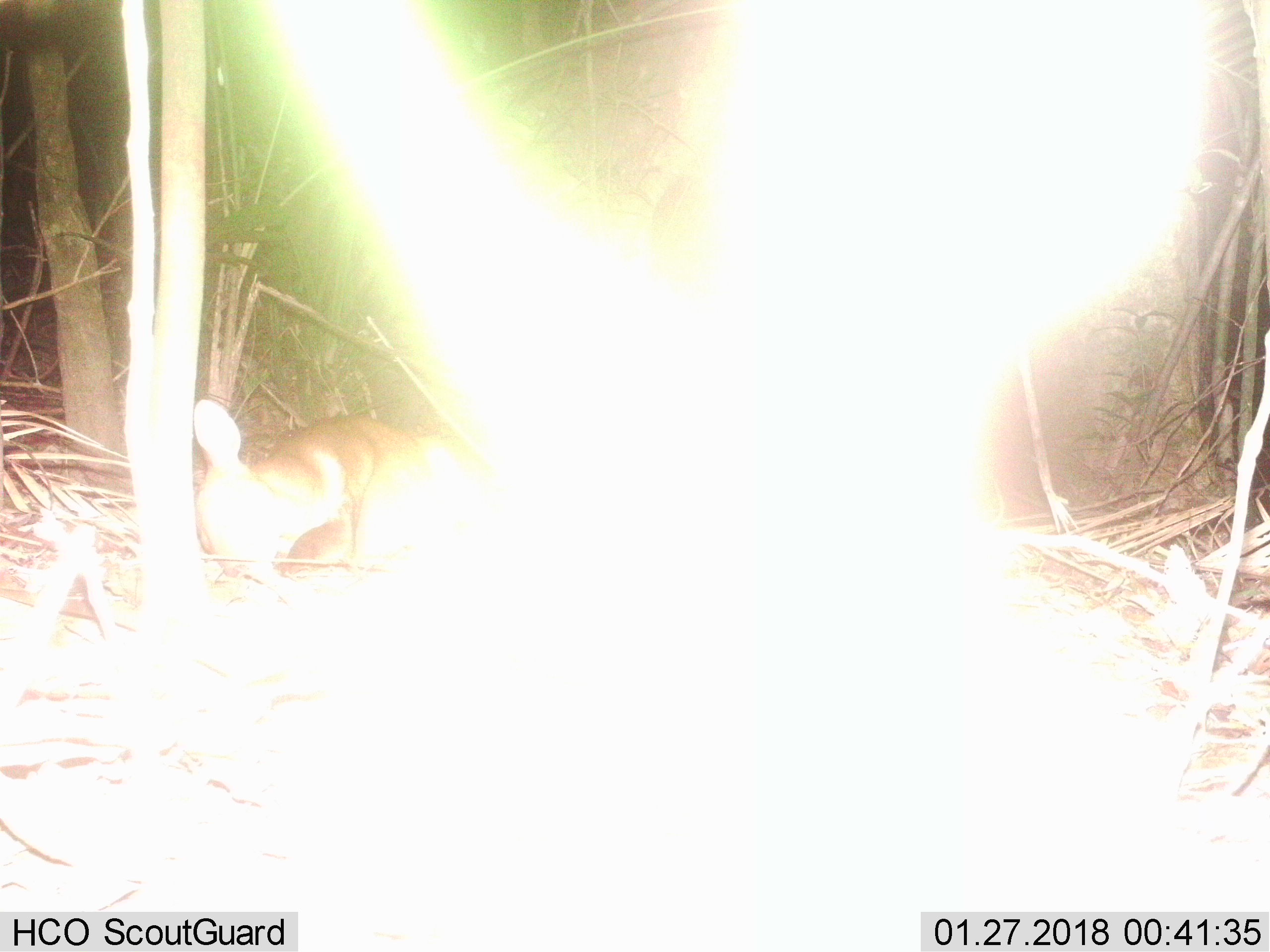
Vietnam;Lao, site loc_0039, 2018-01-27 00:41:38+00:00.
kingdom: Animalia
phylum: Chordata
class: Mammalia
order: Artiodactyla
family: Cervidae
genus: Muntiacus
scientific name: Muntiacus vuquangensis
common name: large-antlered muntjac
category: large antlered muntjac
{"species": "large antlered muntjac (large-antlered muntjac) (Muntiacus vuquangensis)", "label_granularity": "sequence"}